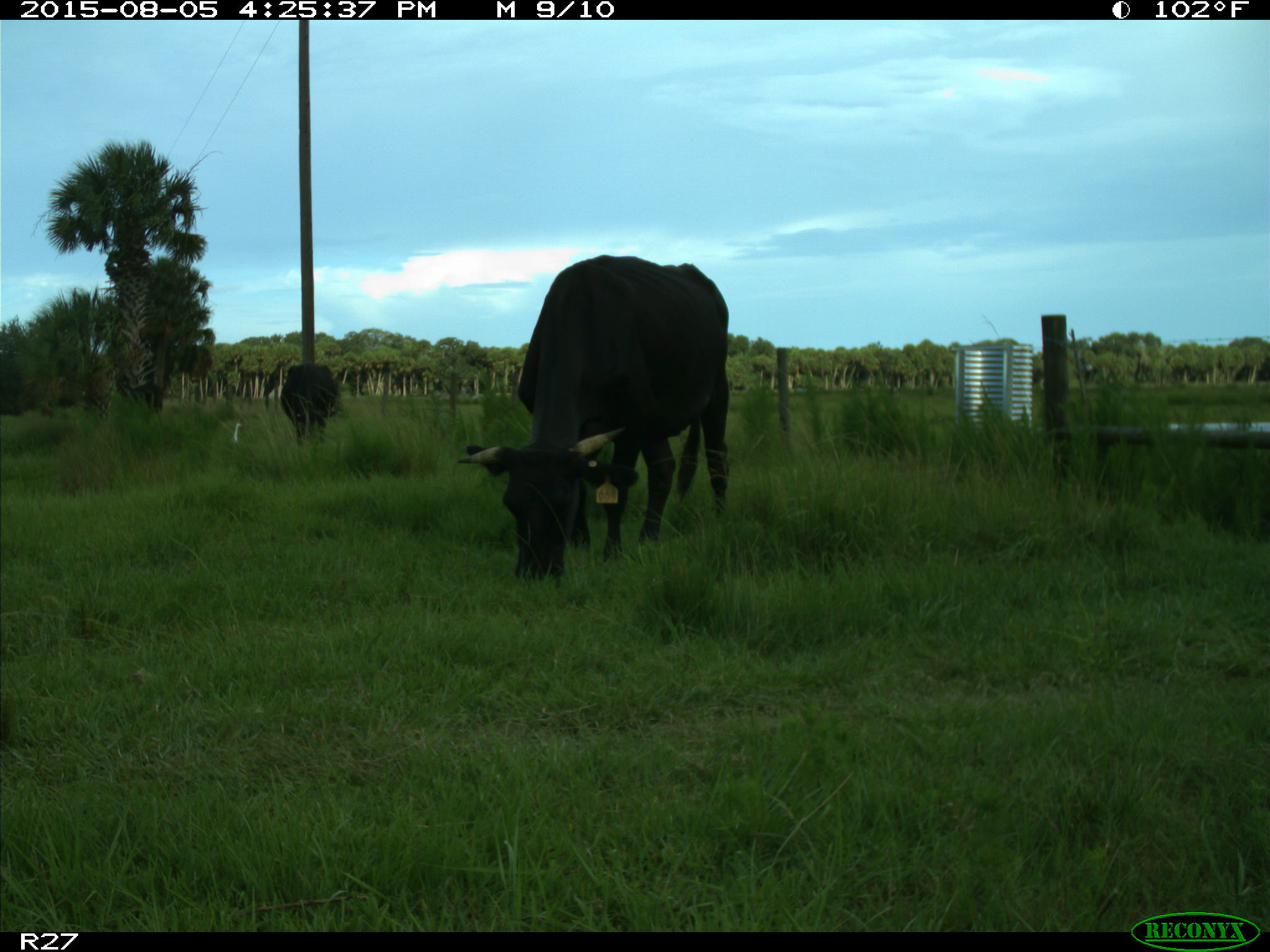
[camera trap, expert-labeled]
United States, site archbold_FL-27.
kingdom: Animalia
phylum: Chordata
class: Mammalia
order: Artiodactyla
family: Bovidae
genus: Bos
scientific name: Bos taurus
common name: domestic cow